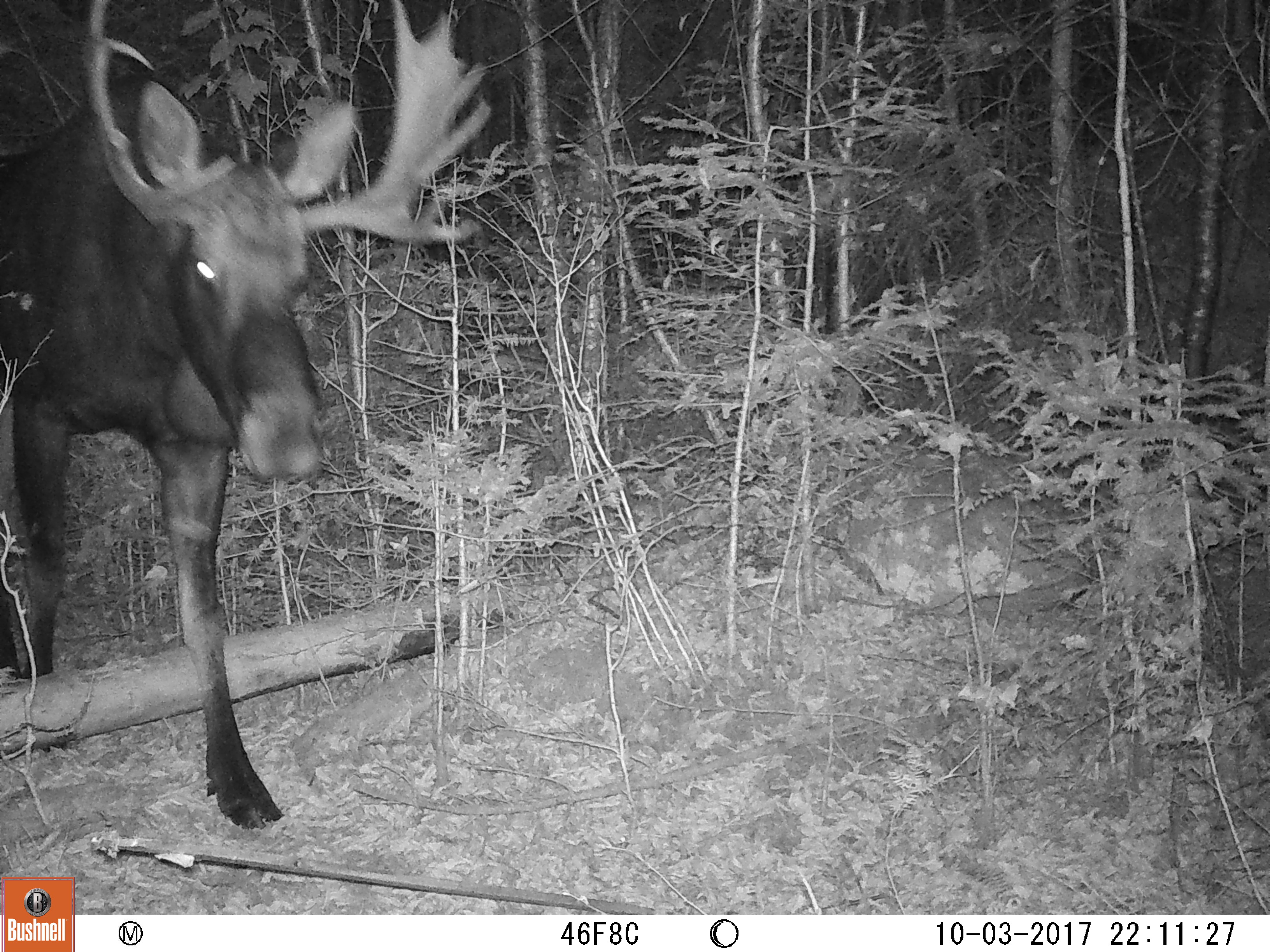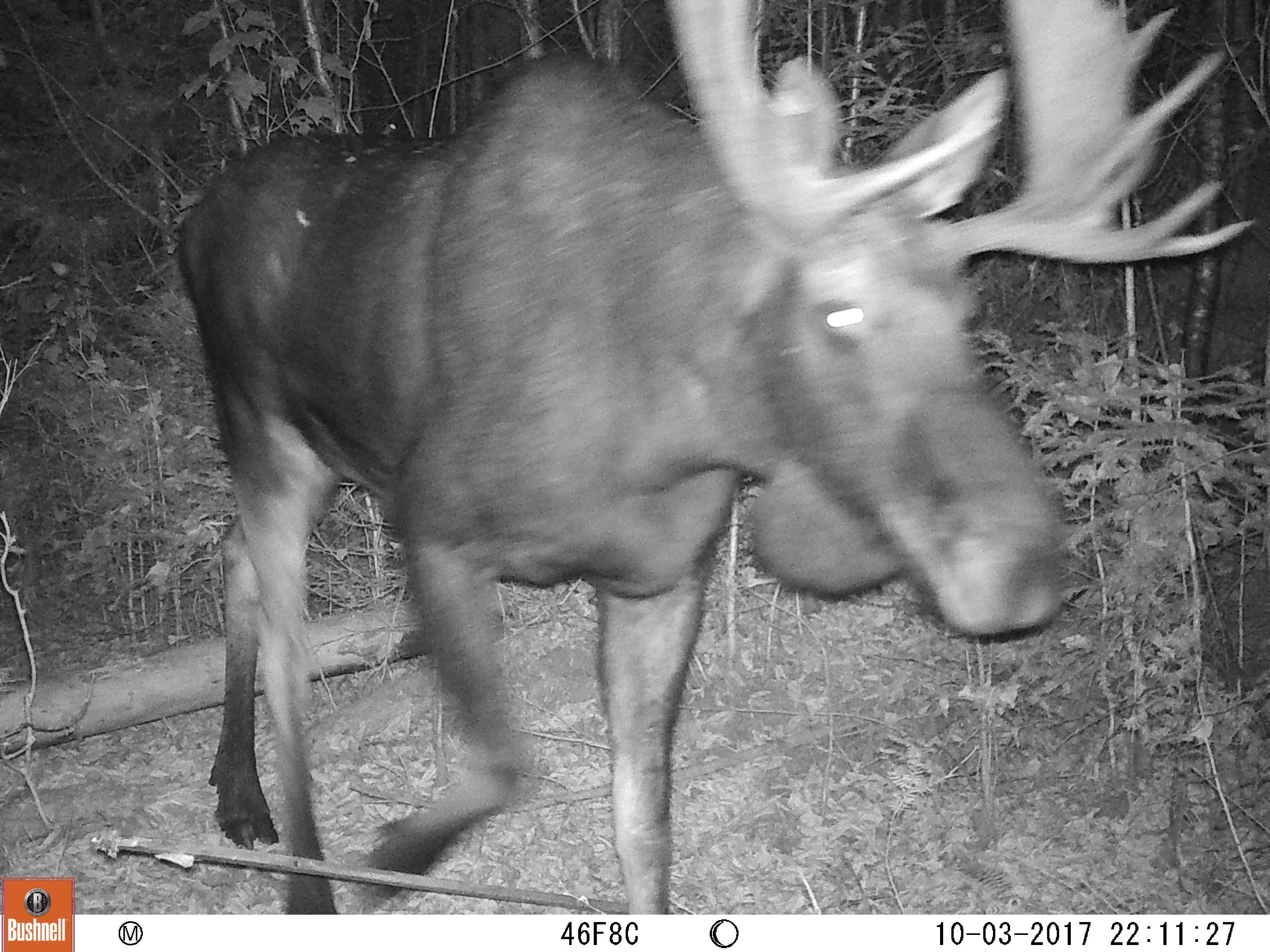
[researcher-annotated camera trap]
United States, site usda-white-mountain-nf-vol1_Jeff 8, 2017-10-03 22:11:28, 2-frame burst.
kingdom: Animalia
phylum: Chordata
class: Mammalia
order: Artiodactyla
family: Cervidae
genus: Alces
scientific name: Alces alces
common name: moose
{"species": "moose (Alces alces)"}